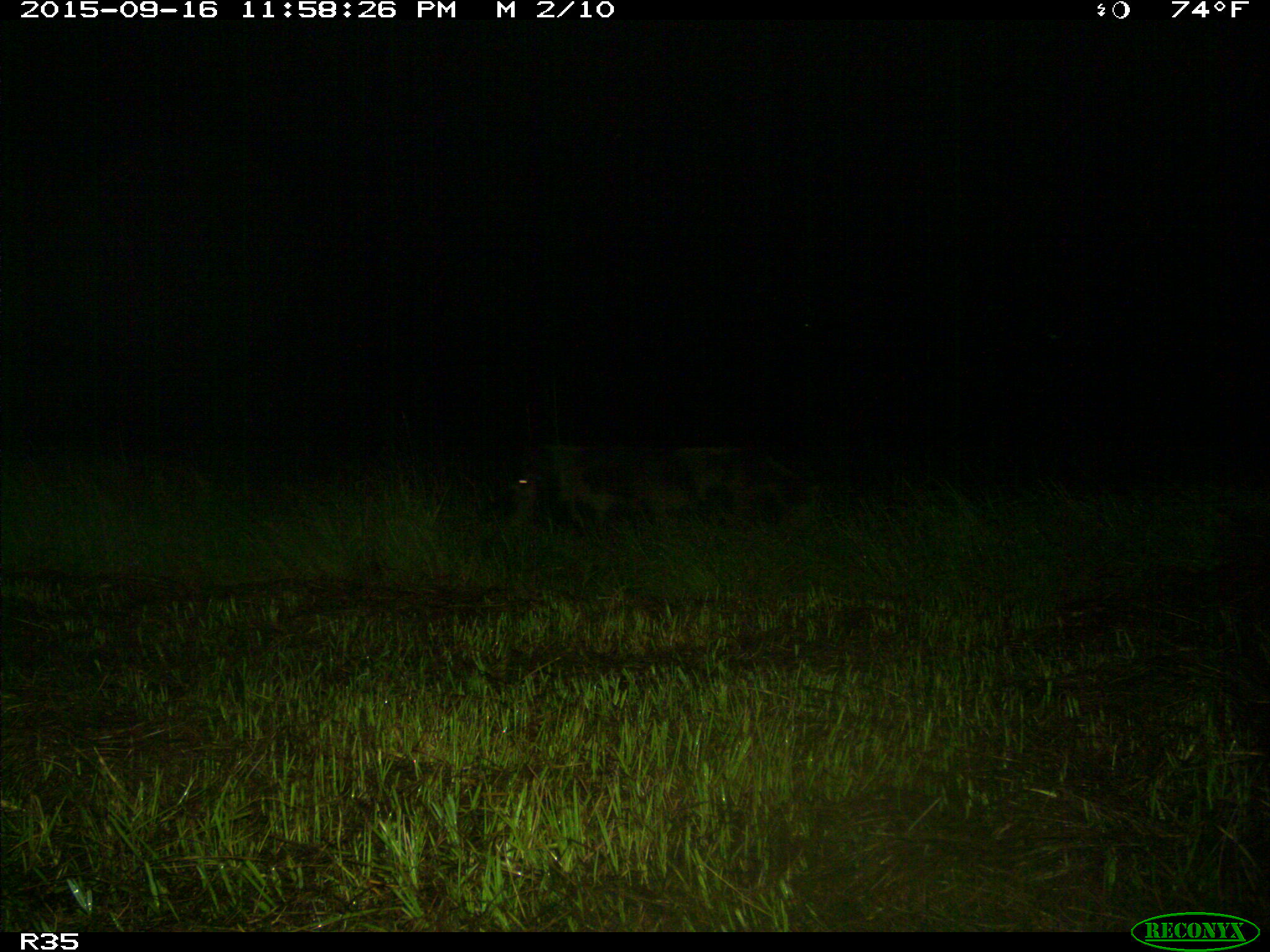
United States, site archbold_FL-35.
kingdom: Animalia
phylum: Chordata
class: Mammalia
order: Artiodactyla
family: Suidae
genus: Sus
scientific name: Sus scrofa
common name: wild boar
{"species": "Sus scrofa (wild boar)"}